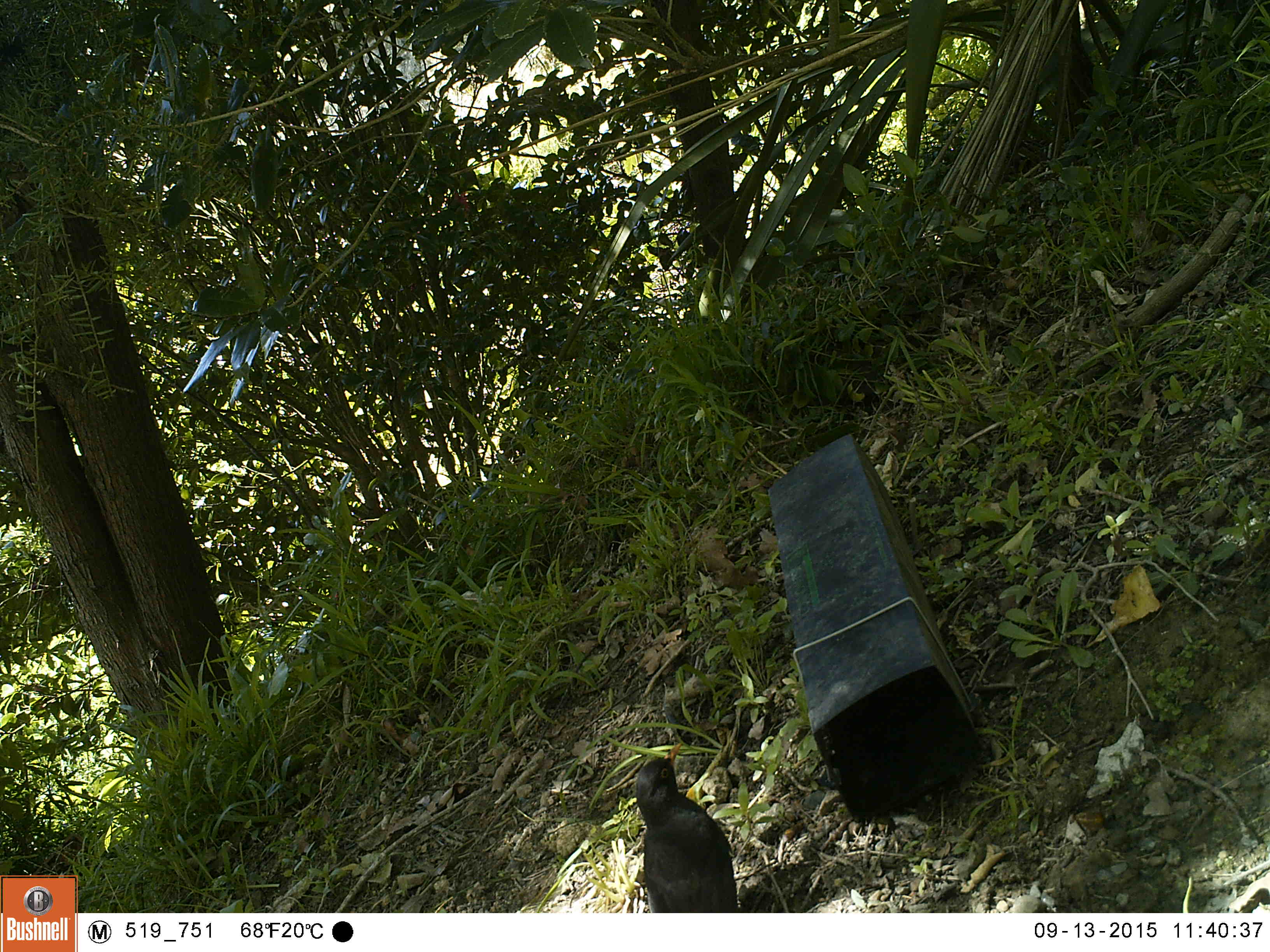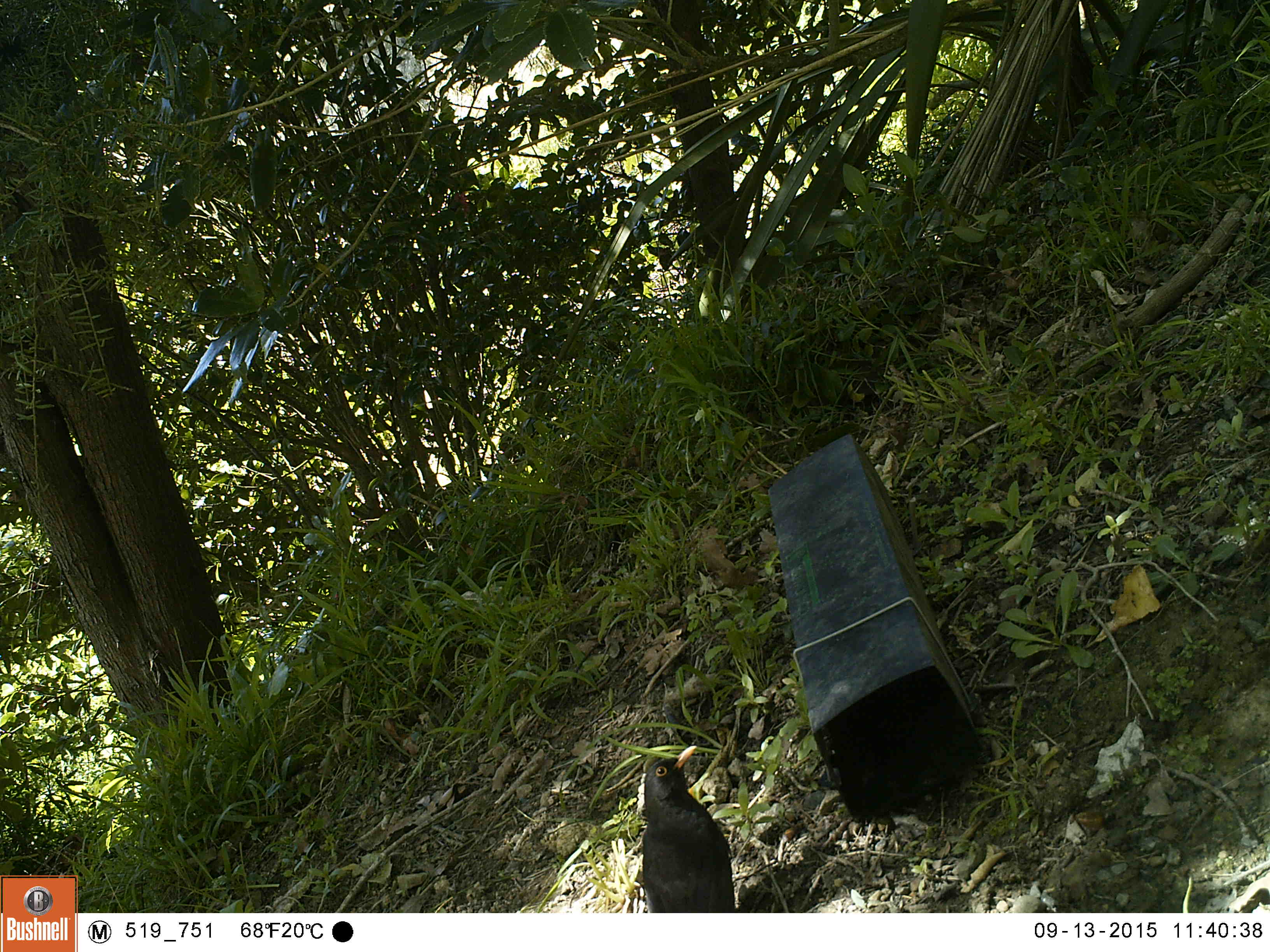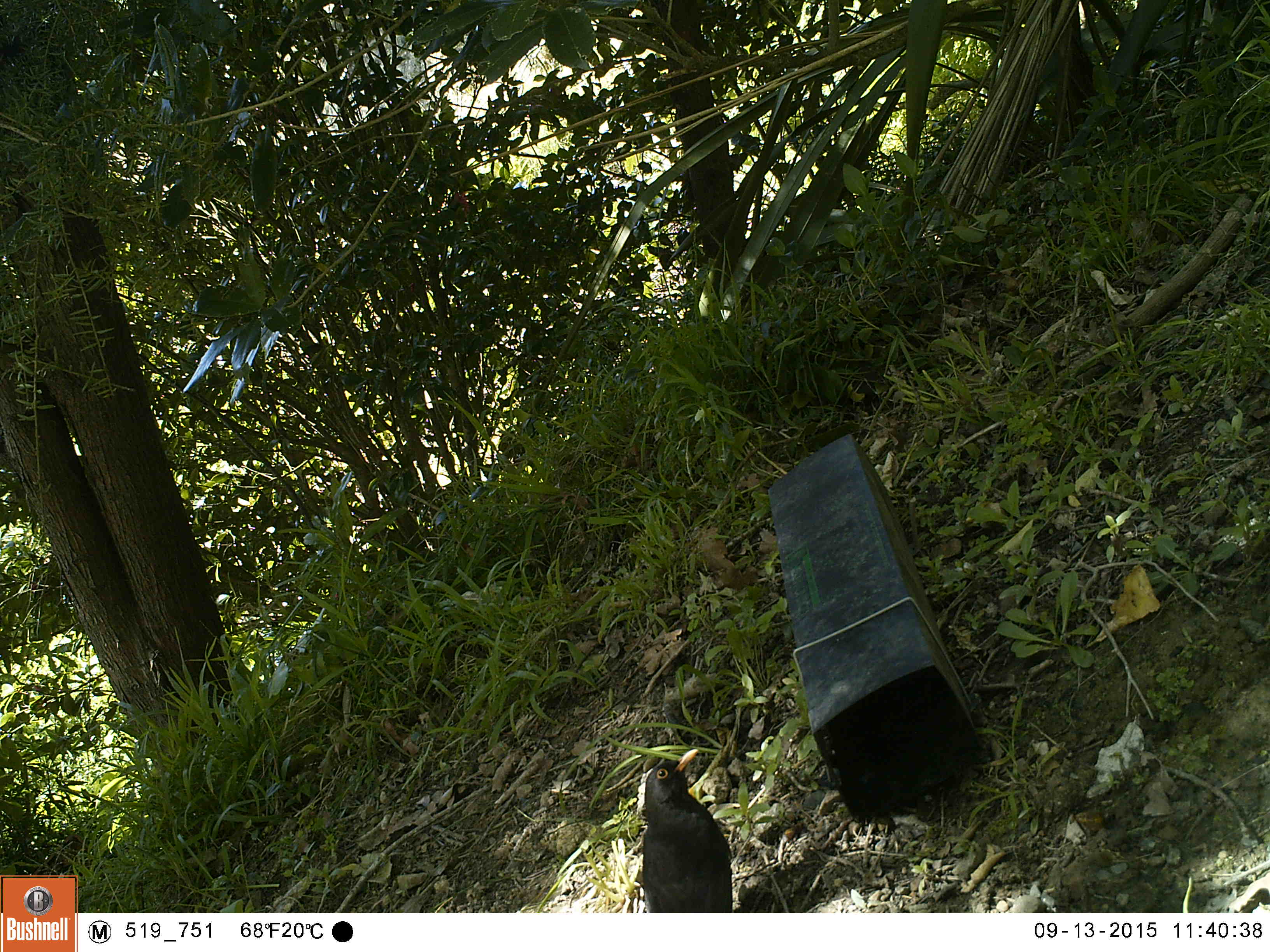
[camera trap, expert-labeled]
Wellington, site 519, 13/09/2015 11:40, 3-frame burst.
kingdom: Animalia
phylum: Chordata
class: Aves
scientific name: Aves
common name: bird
Bird (Aves).